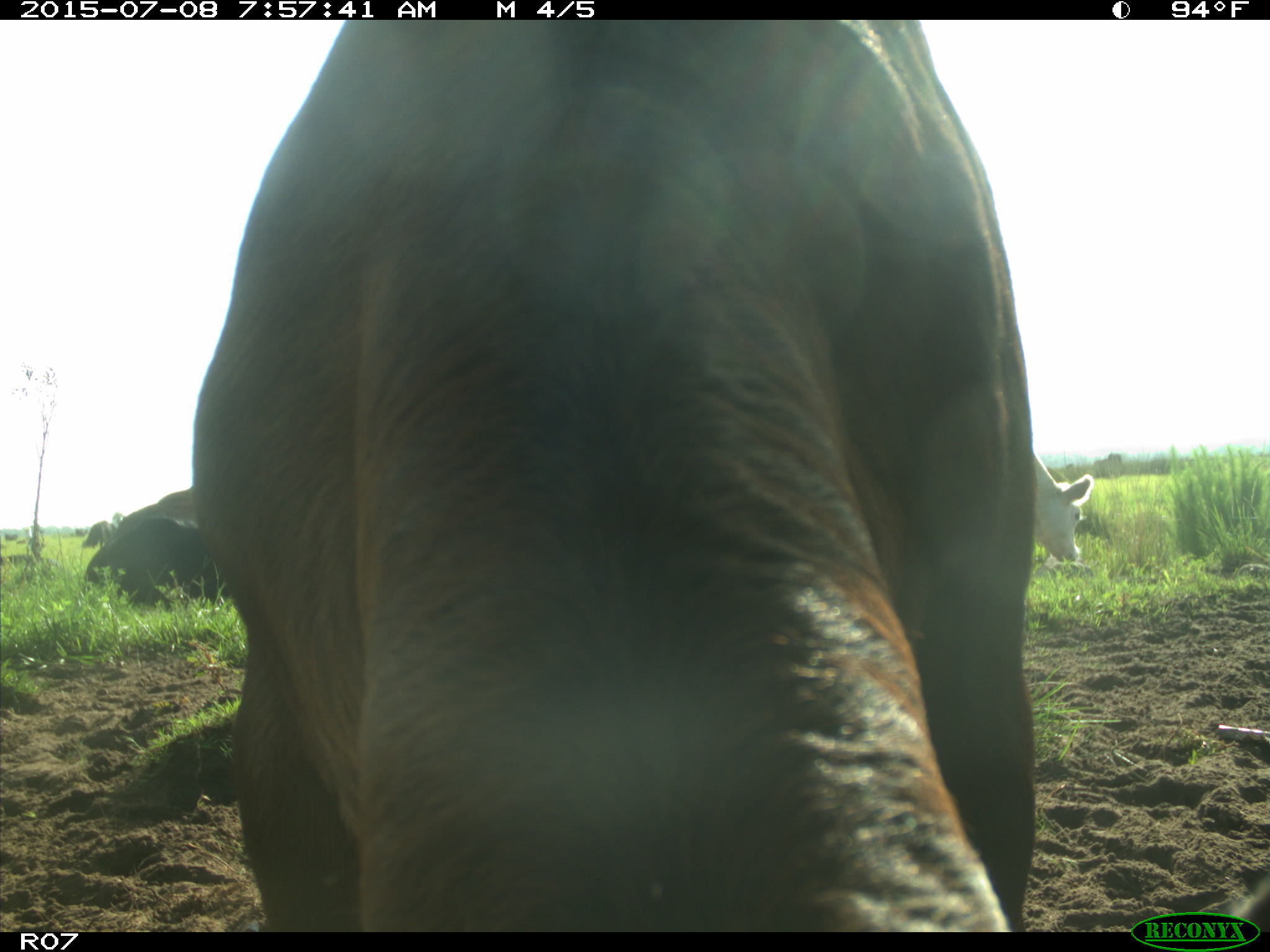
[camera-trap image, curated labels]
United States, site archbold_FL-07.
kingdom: Animalia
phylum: Chordata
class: Mammalia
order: Artiodactyla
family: Bovidae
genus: Bos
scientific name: Bos taurus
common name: domestic cow